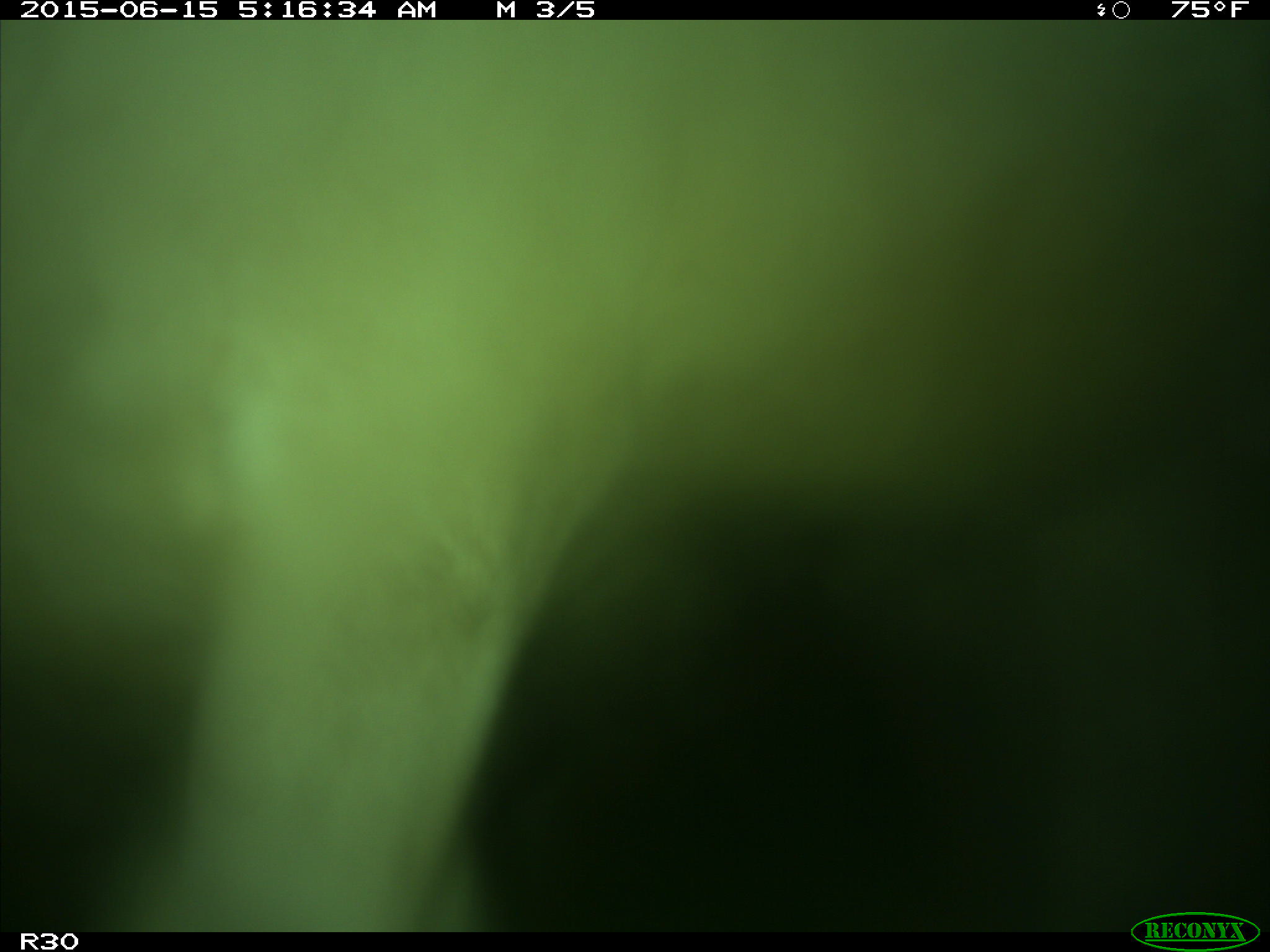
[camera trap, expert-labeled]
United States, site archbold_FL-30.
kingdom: Animalia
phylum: Chordata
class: Mammalia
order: Artiodactyla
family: Bovidae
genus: Bos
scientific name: Bos taurus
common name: domestic cow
Bos taurus (domestic cow).